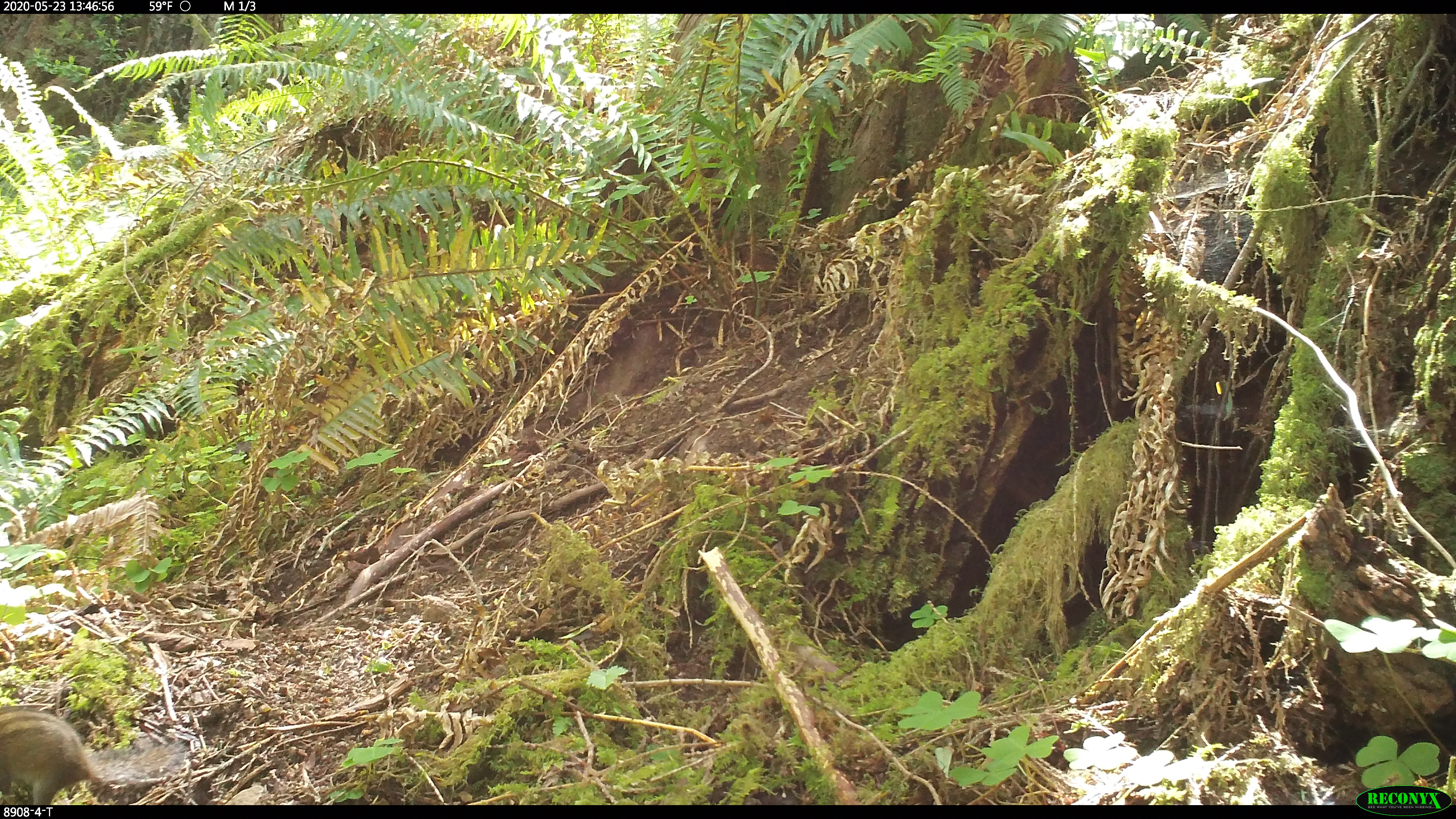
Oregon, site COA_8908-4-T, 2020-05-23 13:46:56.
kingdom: Animalia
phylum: Chordata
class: Mammalia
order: Rodentia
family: Sciuridae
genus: Neotamias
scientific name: Neotamias townsendii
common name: townsend's chipmunk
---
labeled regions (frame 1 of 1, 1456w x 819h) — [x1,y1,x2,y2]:
townsend's chipmunk: [6,694,194,799]